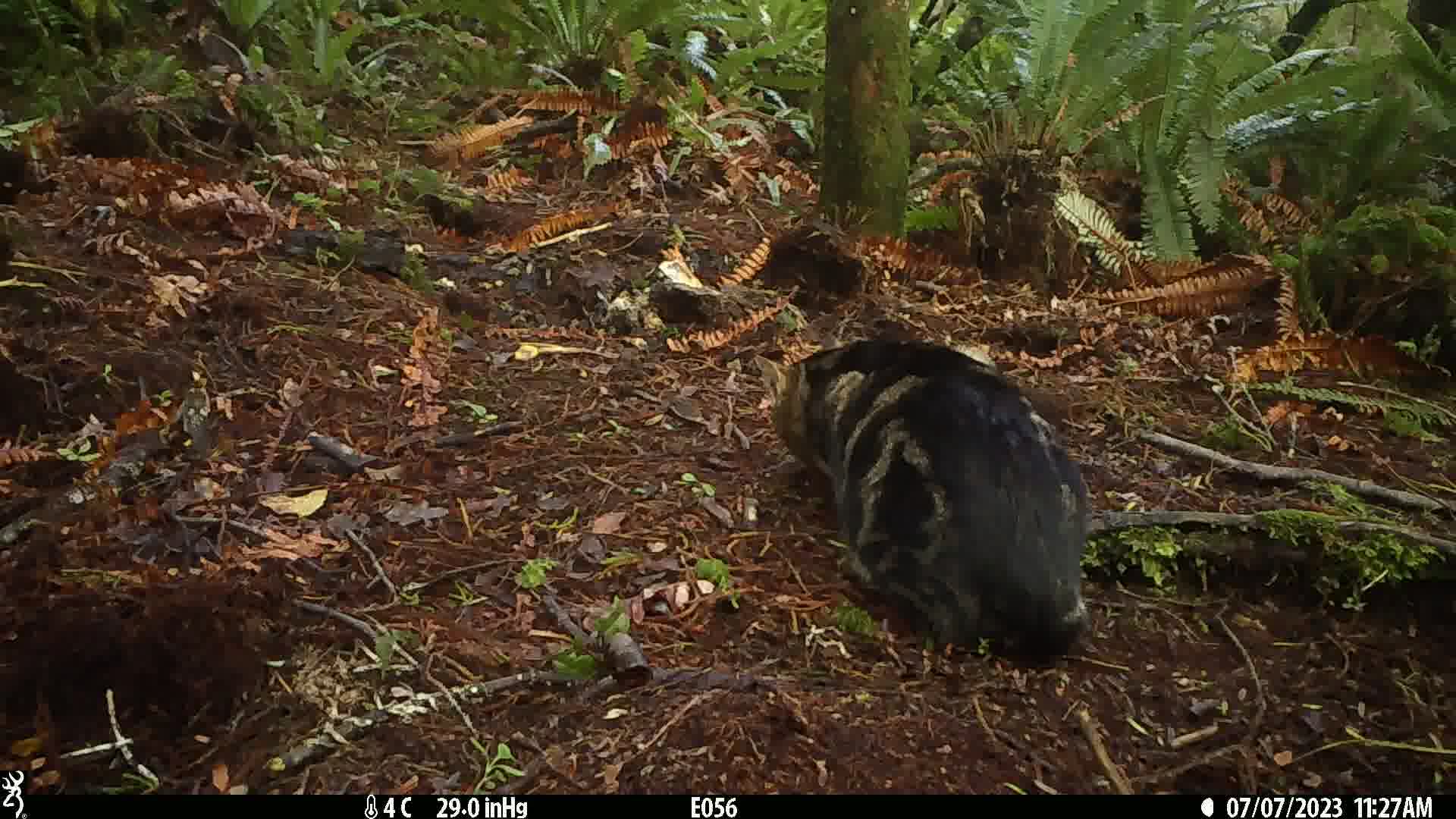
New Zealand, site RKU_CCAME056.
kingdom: Animalia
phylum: Chordata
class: Mammalia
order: Carnivora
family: Felidae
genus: Felis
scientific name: Felis catus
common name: domestic cat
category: cat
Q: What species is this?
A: Cat (domestic cat) (Felis catus).